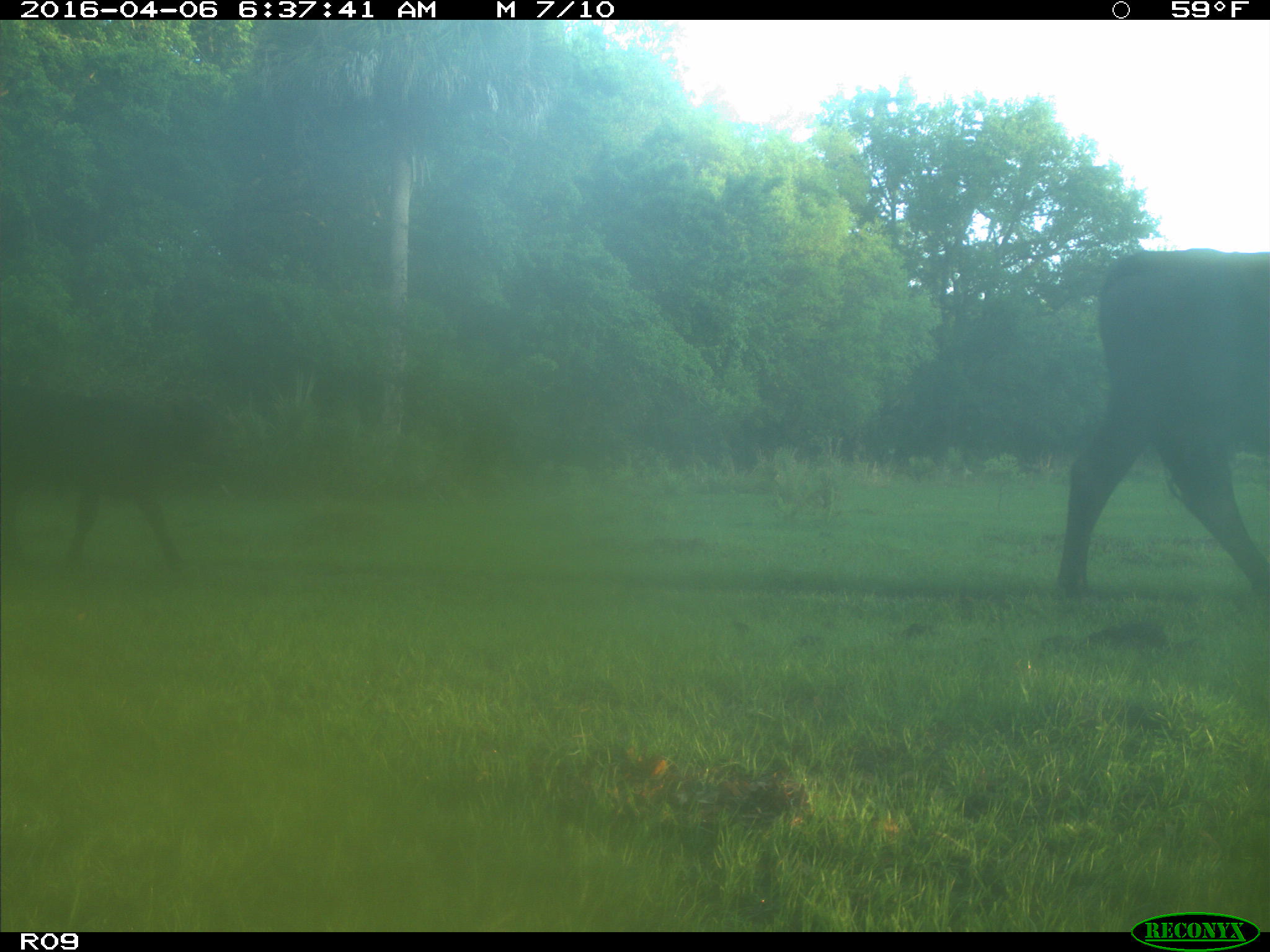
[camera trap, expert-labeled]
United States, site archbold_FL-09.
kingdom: Animalia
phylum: Chordata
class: Mammalia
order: Artiodactyla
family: Bovidae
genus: Bos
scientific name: Bos taurus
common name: domestic cow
Bos taurus (domestic cow).